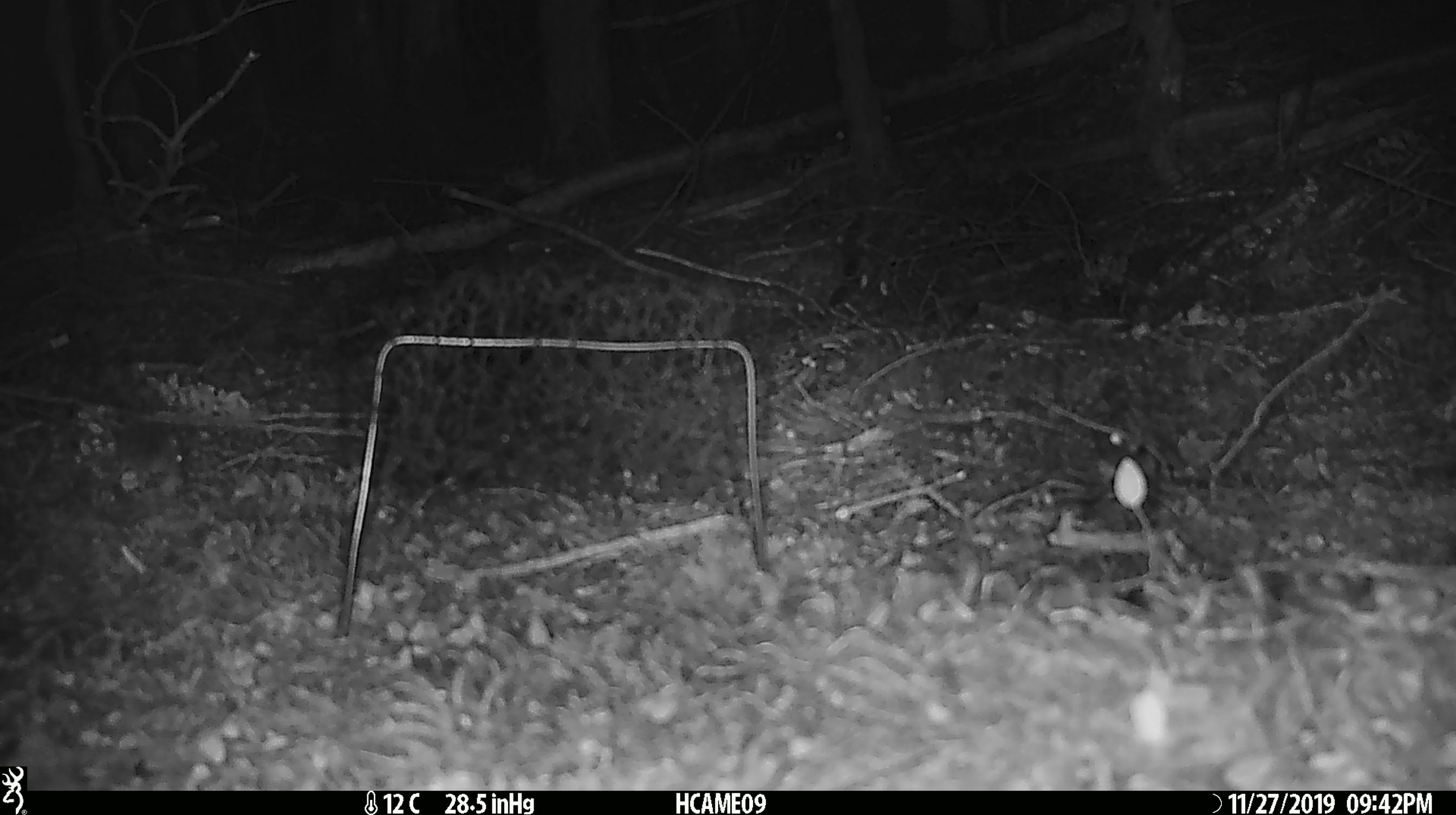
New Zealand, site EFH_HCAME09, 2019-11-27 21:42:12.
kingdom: Animalia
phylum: Chordata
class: Mammalia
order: Rodentia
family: Muridae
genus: Mus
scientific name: Mus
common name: mouse